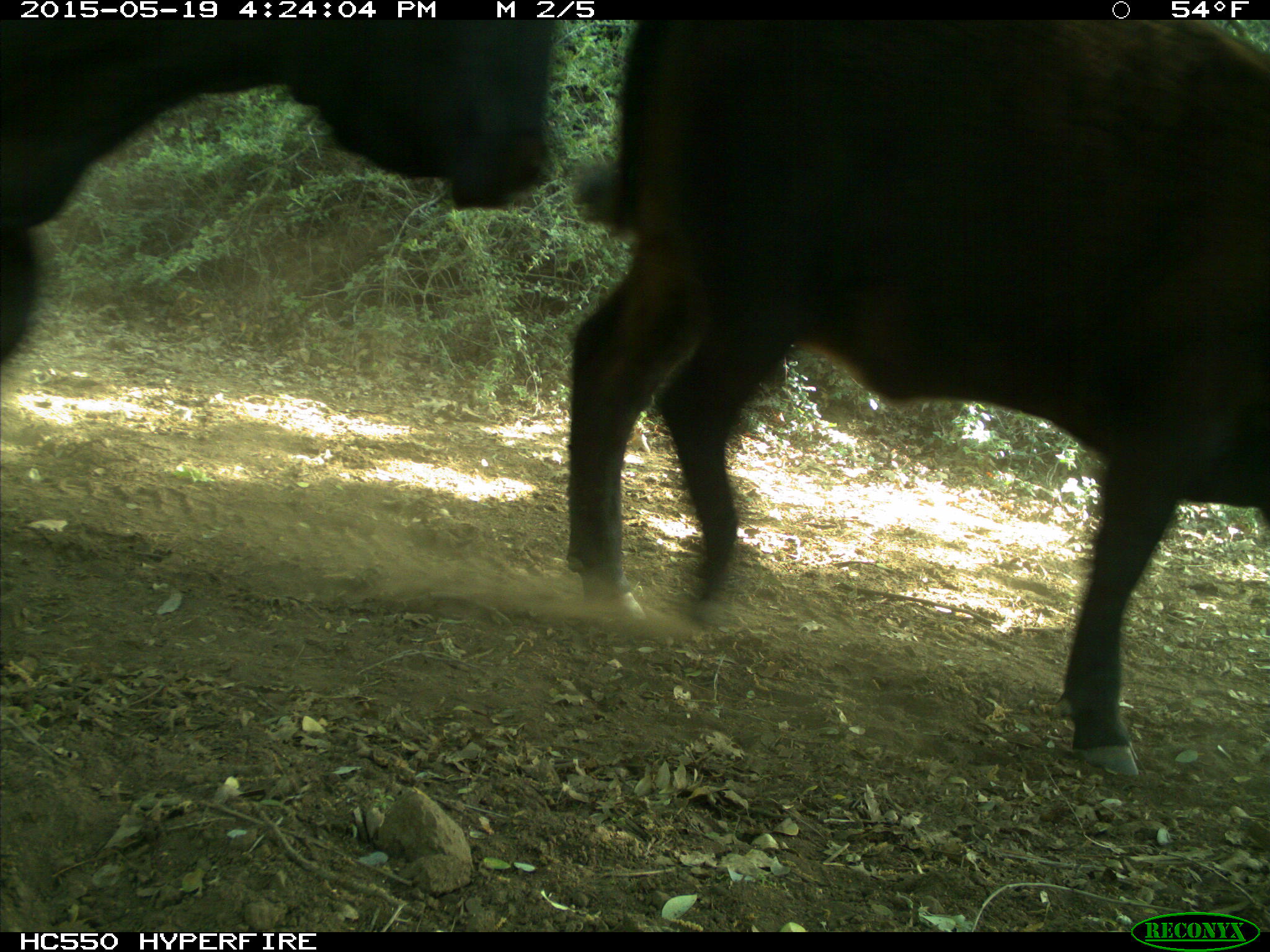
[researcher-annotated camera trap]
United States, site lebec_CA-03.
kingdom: Animalia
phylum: Chordata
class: Mammalia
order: Artiodactyla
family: Bovidae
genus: Bos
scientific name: Bos taurus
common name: domestic cow